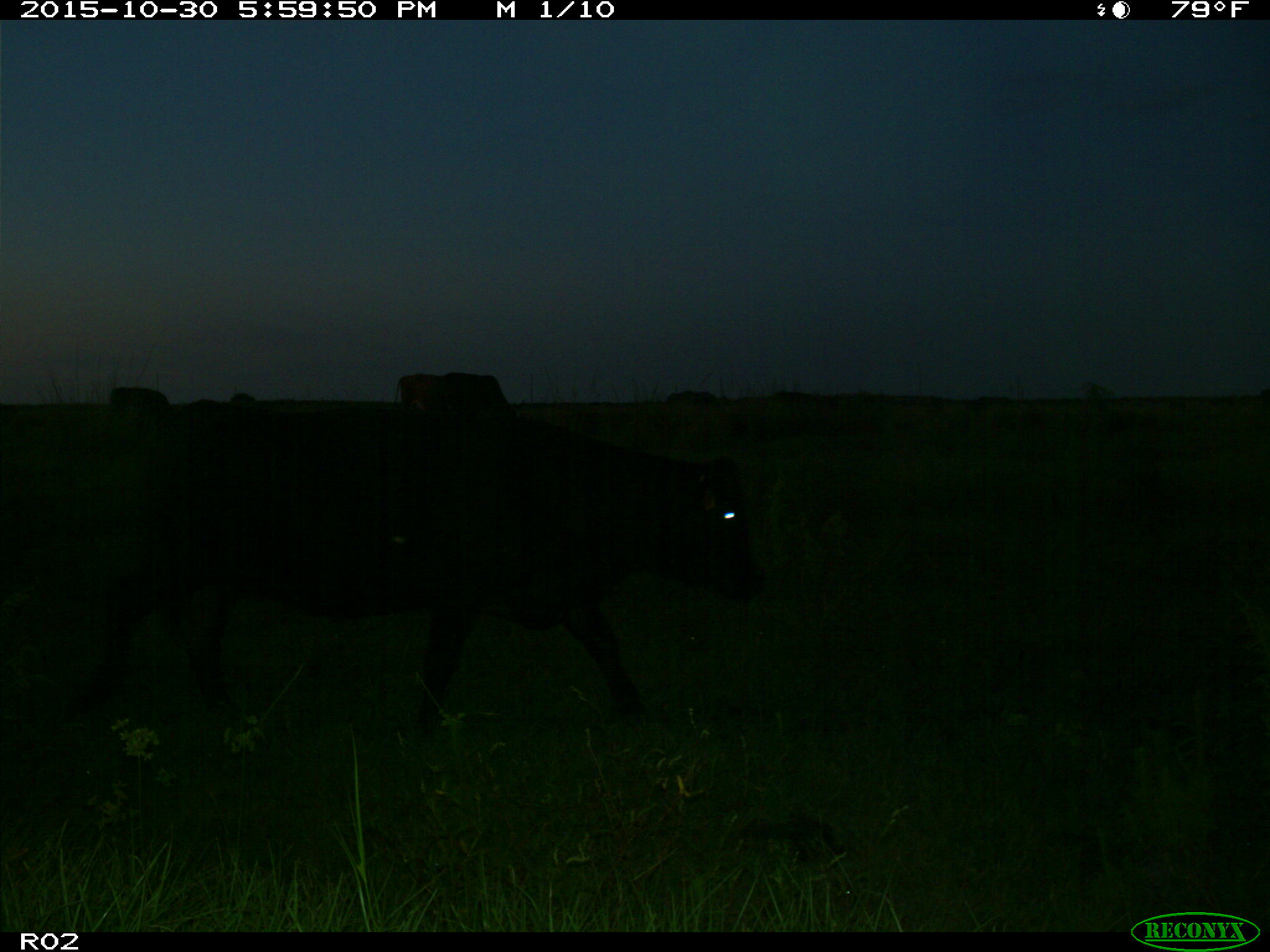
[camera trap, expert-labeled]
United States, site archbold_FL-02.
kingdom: Animalia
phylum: Chordata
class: Mammalia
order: Artiodactyla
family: Bovidae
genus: Bos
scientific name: Bos taurus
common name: domestic cow